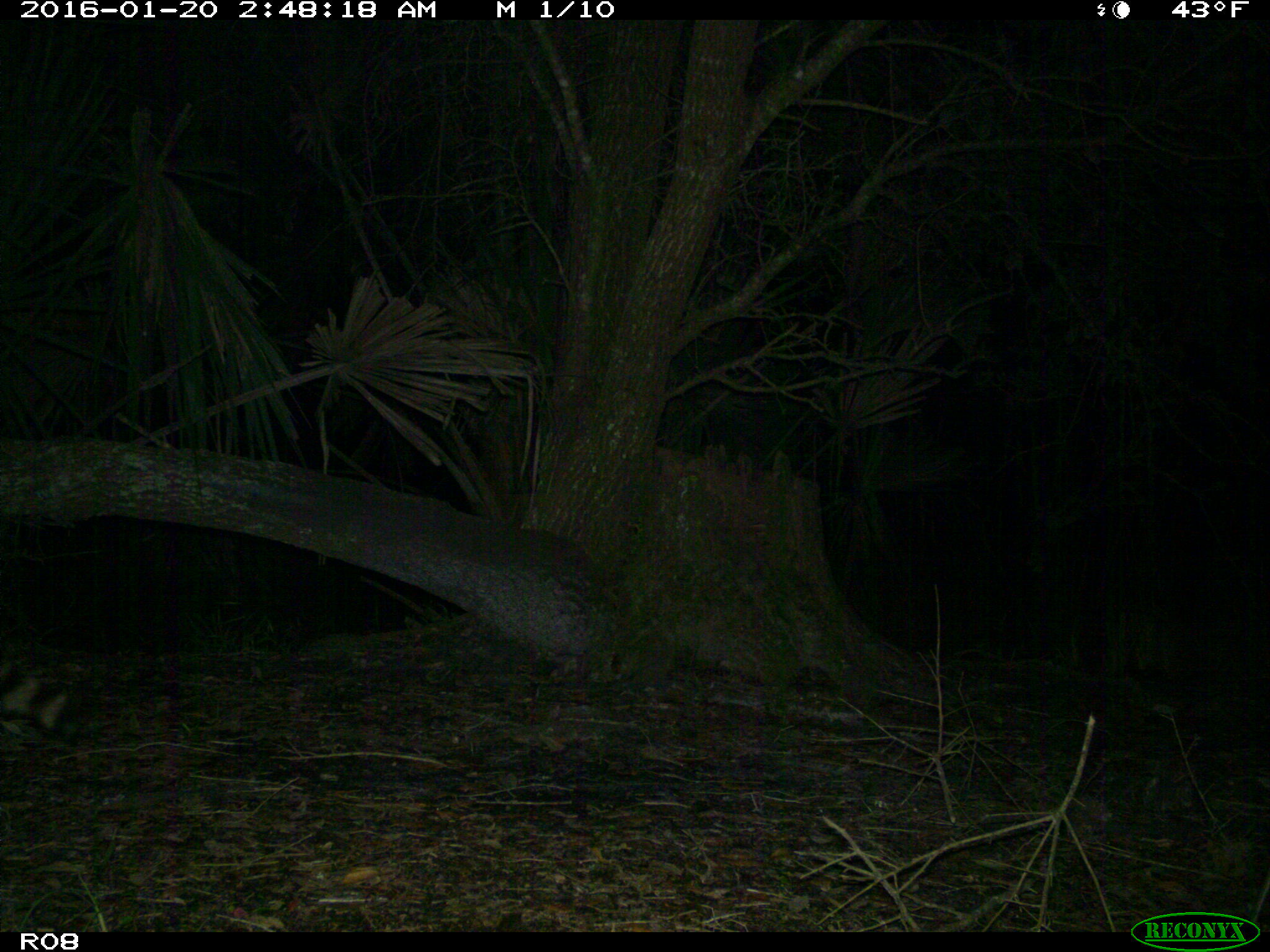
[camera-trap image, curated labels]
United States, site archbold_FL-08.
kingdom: Animalia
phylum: Chordata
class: Mammalia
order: Carnivora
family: Procyonidae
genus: Procyon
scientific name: Procyon lotor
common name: common raccoon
Procyon lotor (common raccoon).